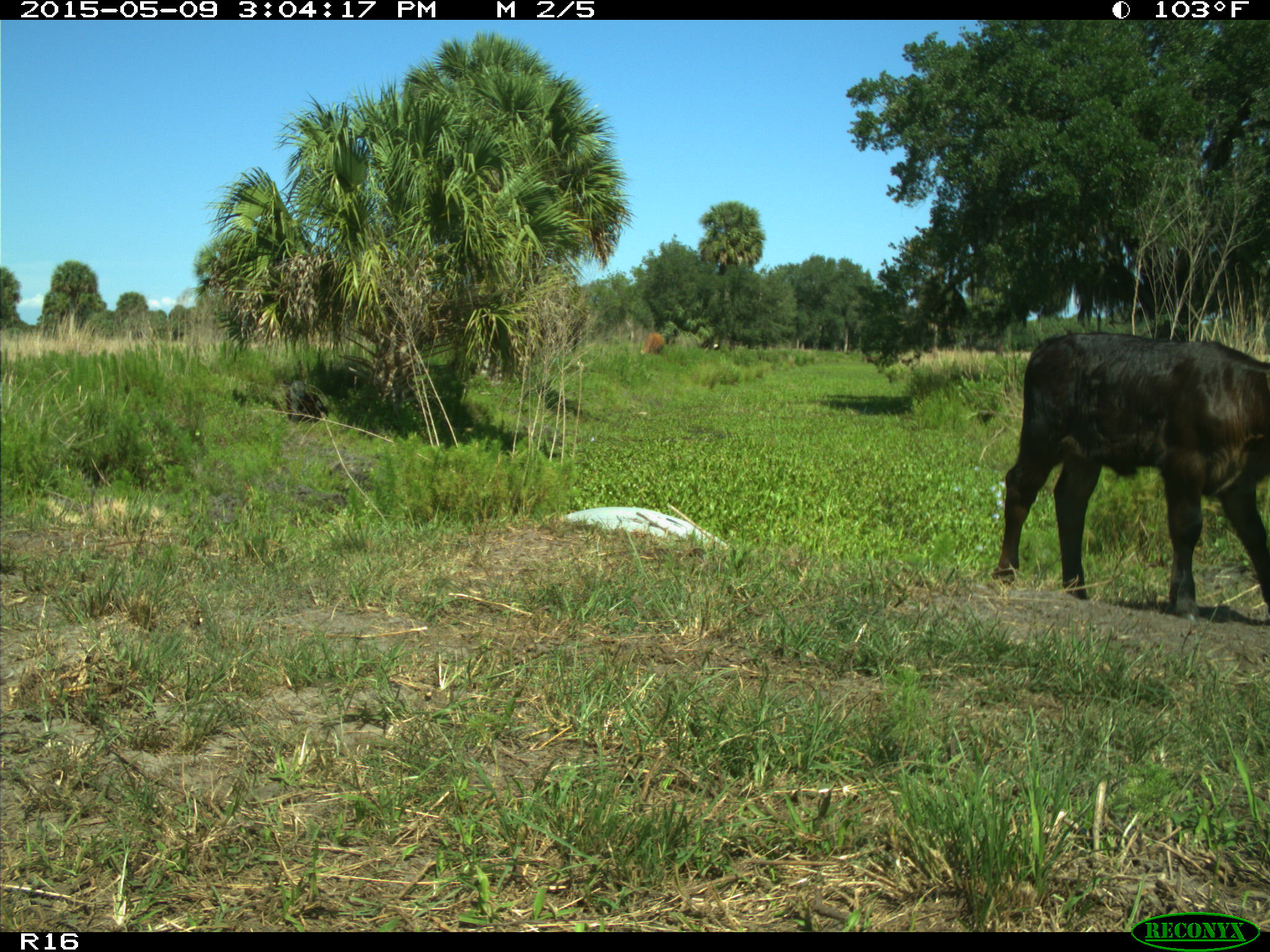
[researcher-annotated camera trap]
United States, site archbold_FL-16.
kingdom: Animalia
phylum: Chordata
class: Mammalia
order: Artiodactyla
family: Bovidae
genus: Bos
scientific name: Bos taurus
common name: domestic cow